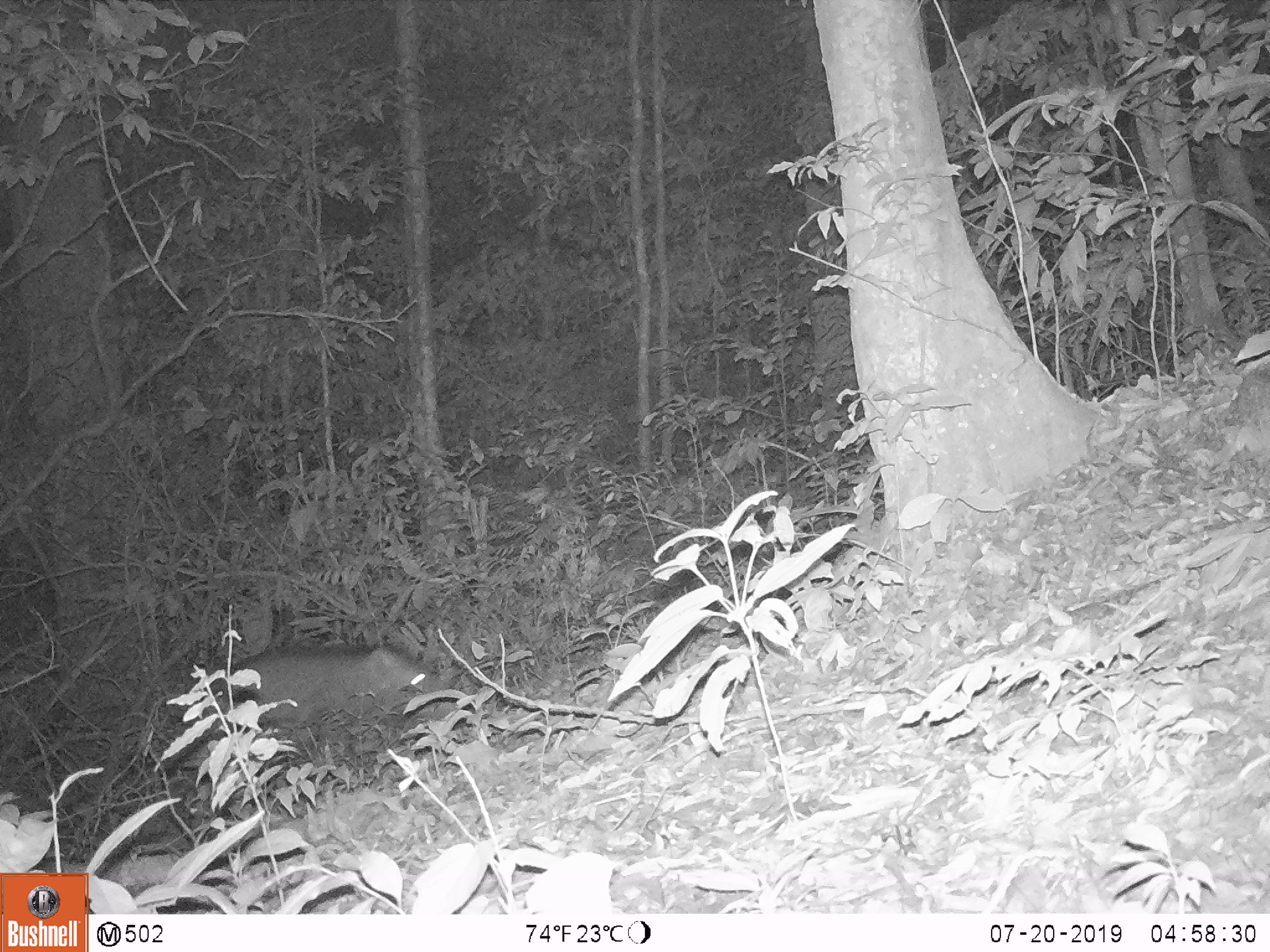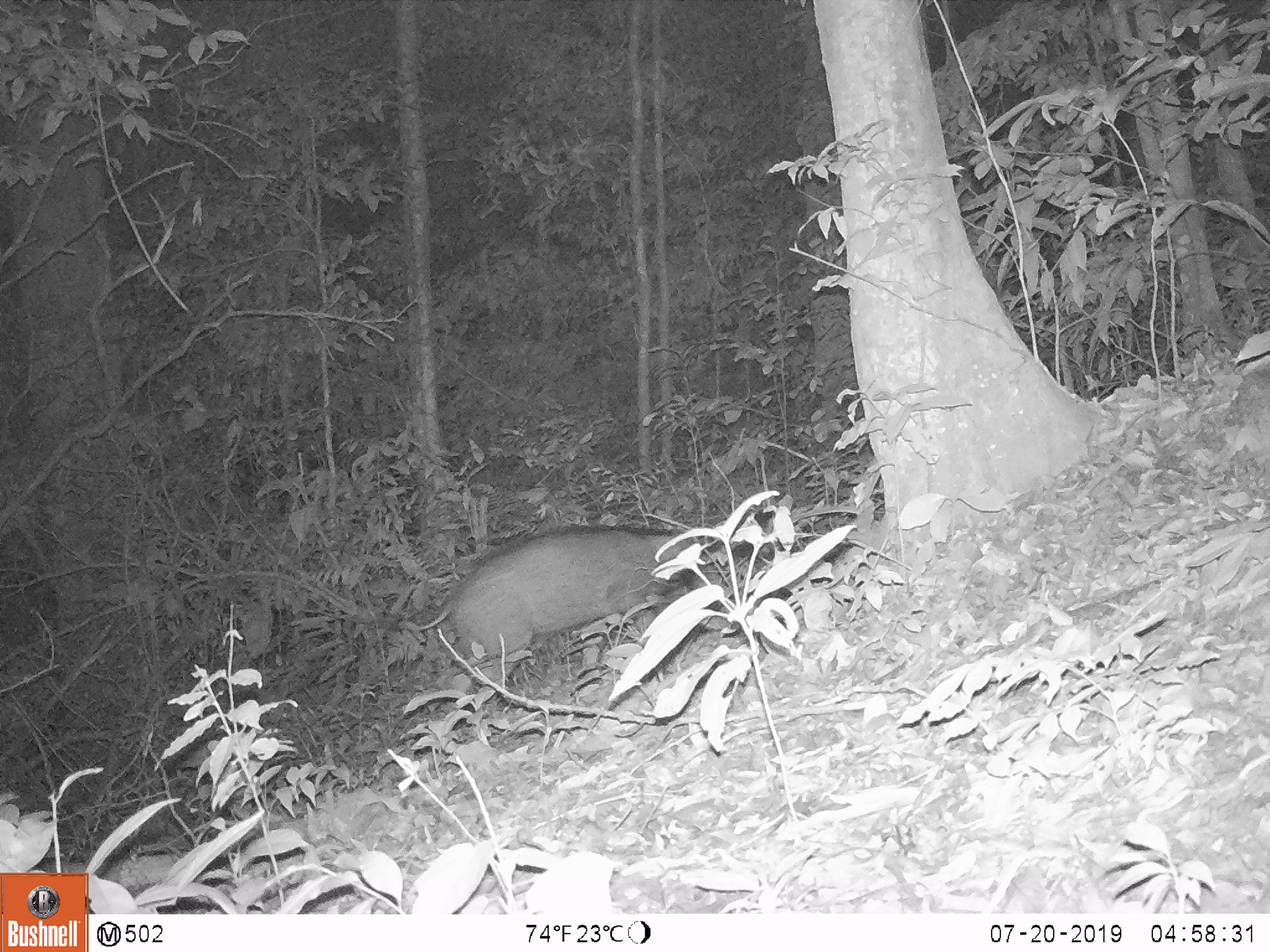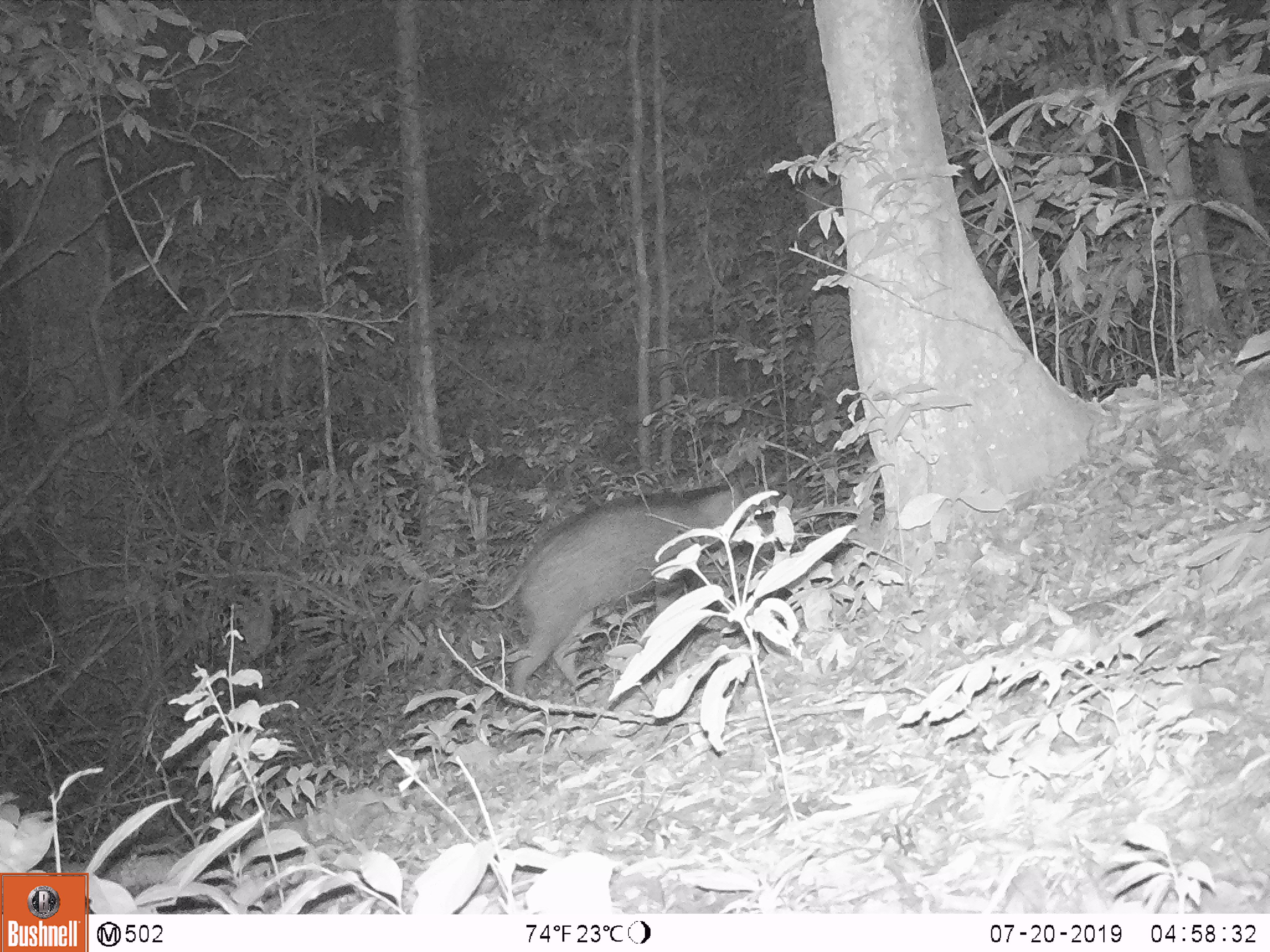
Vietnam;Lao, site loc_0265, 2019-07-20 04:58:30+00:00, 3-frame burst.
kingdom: Animalia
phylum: Chordata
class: Mammalia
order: Artiodactyla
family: Suidae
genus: Sus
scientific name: Sus scrofa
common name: eurasian wild pig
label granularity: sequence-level